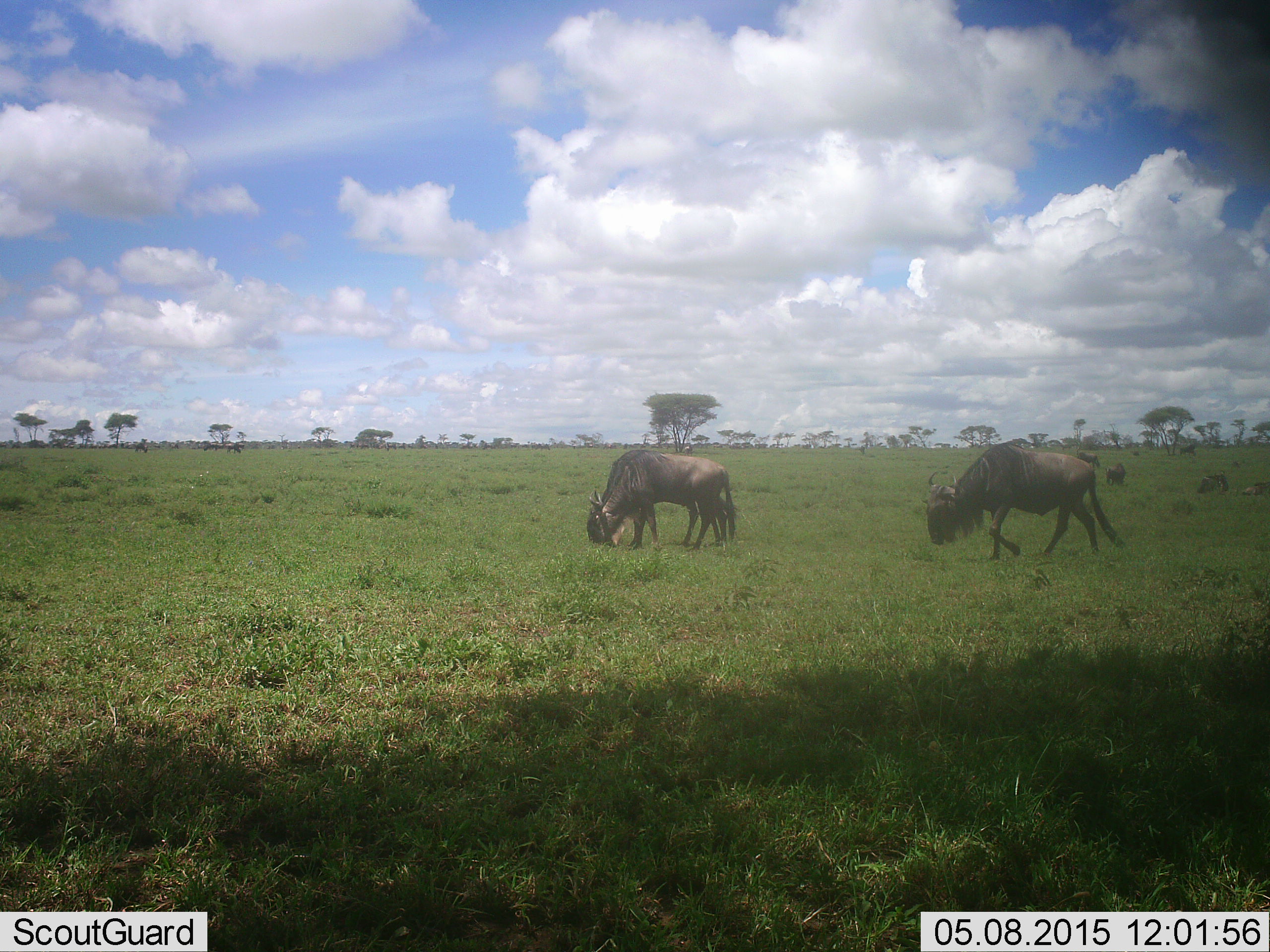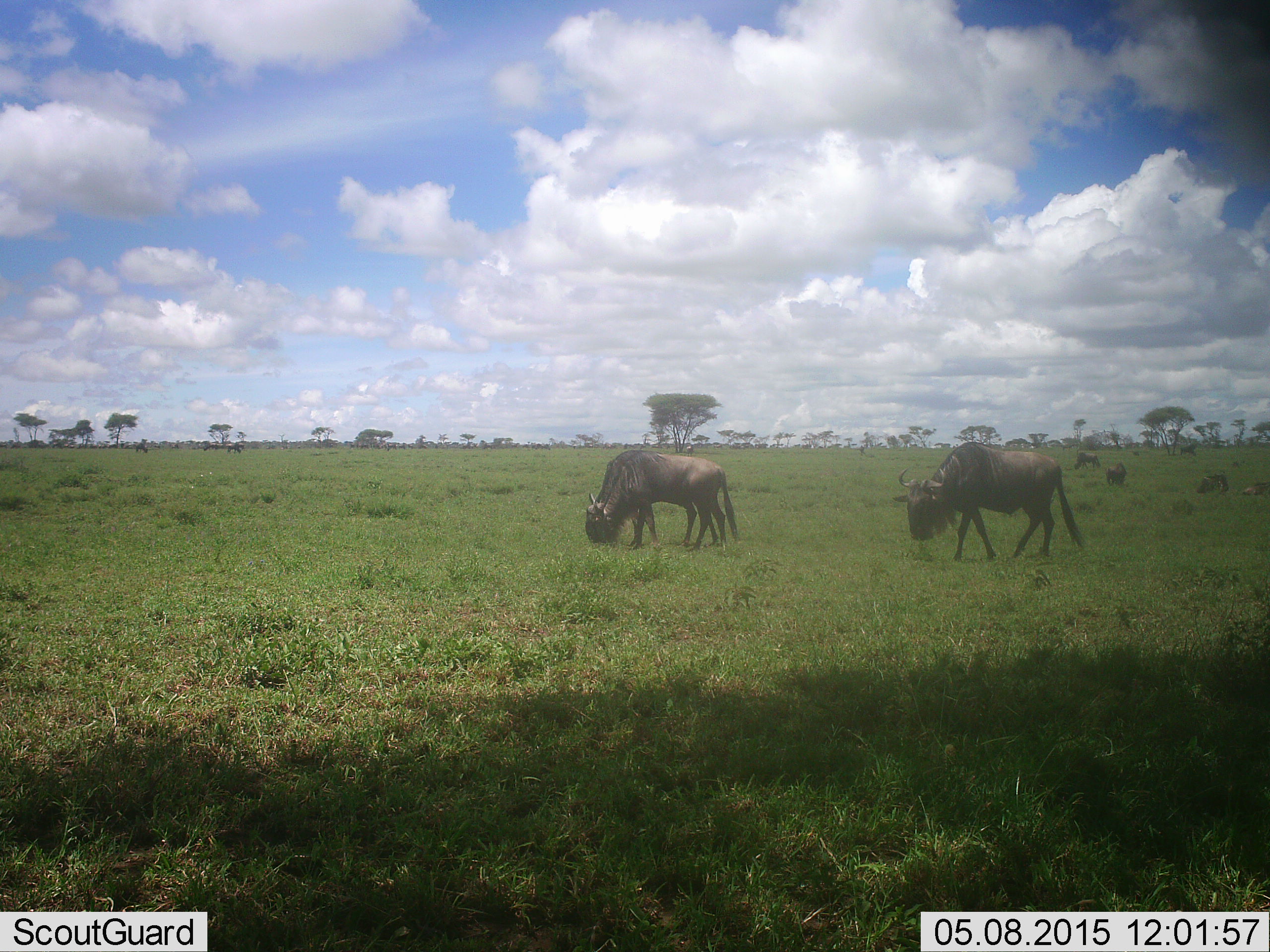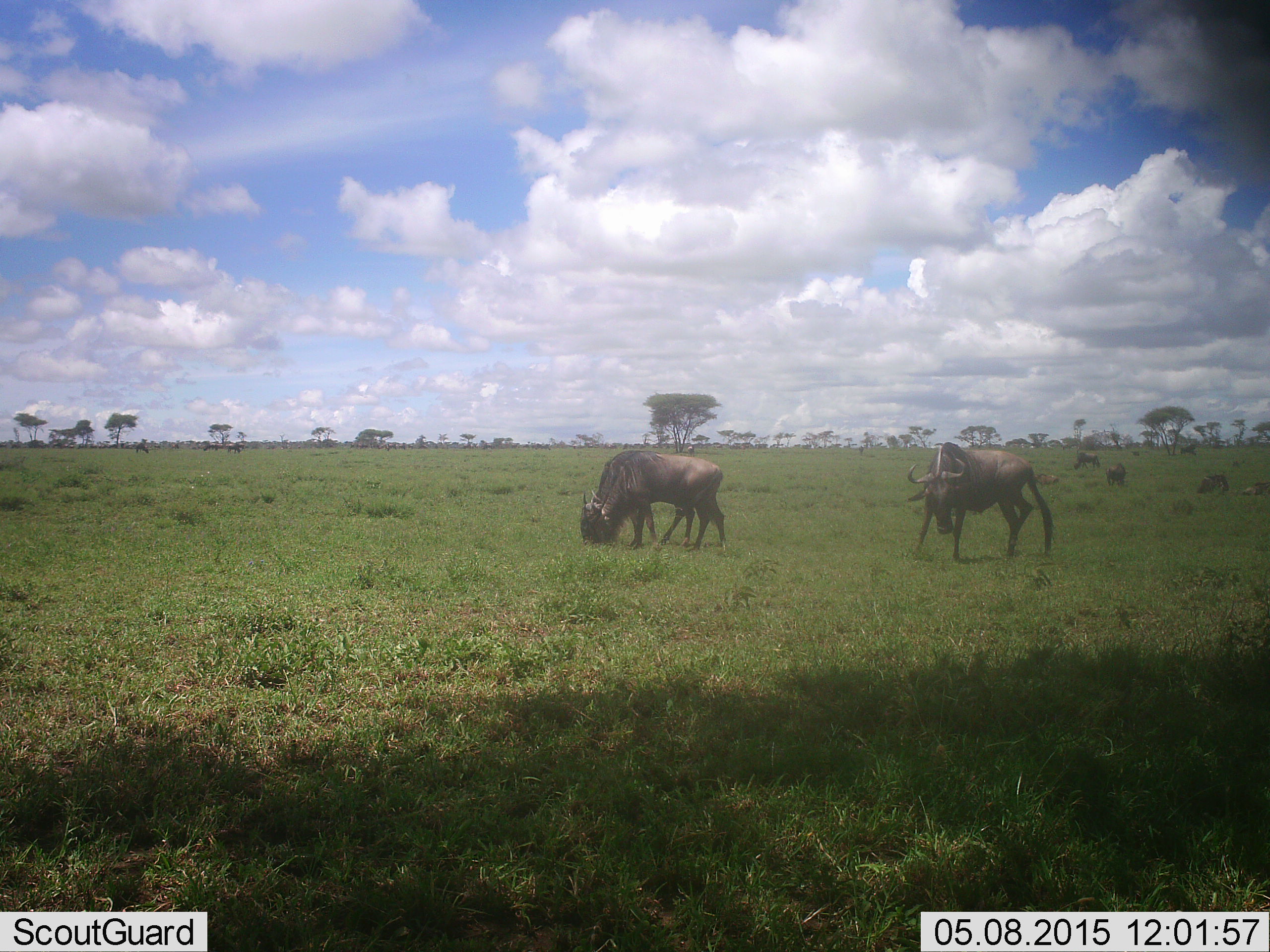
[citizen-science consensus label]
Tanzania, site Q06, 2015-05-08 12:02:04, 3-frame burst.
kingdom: Animalia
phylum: Chordata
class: Mammalia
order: Artiodactyla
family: Bovidae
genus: Connochaetes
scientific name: Connochaetes taurinus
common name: blue wildebeest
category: wildebeest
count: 4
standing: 30%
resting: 30%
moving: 30%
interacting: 0%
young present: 0%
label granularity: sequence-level